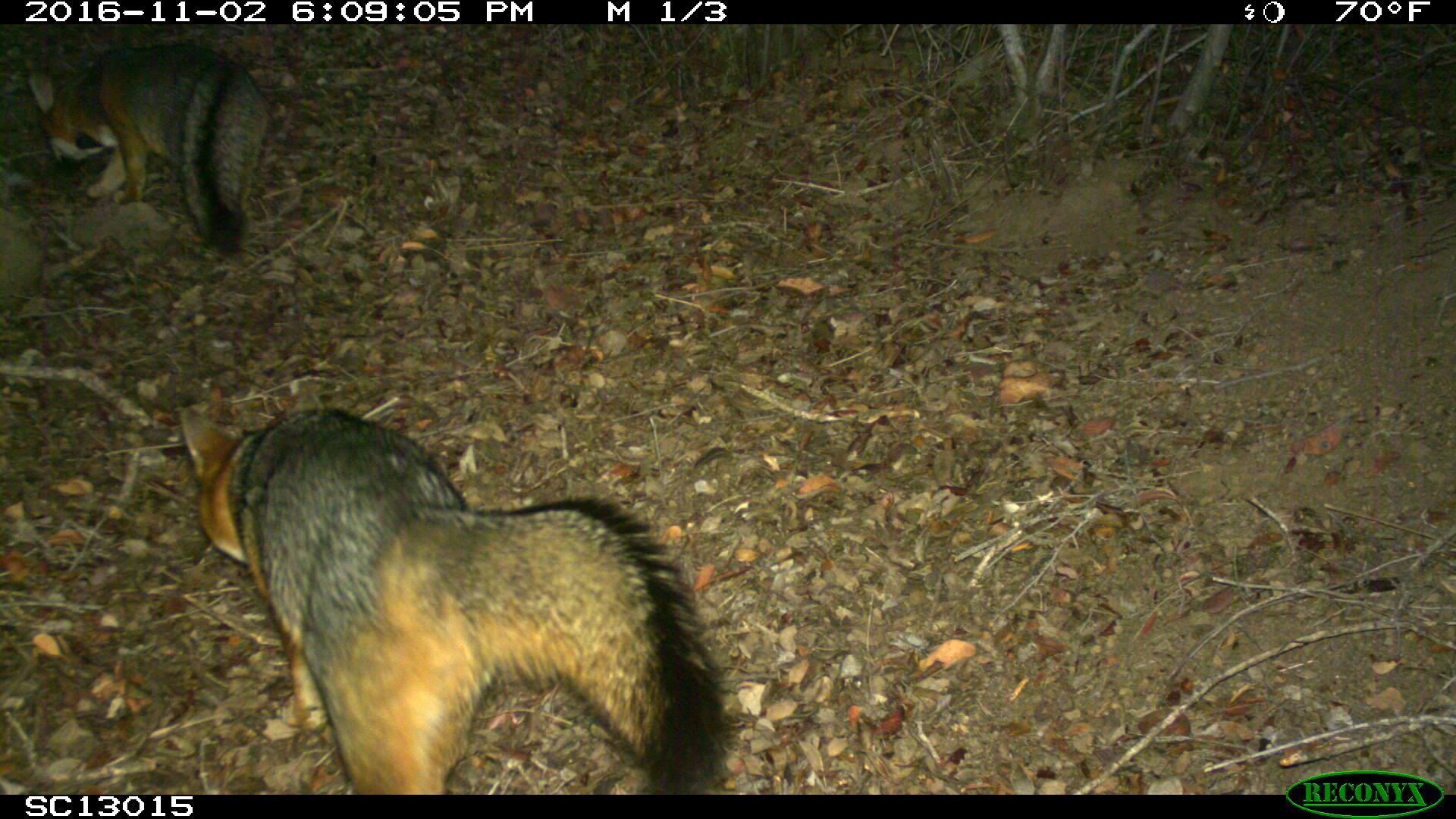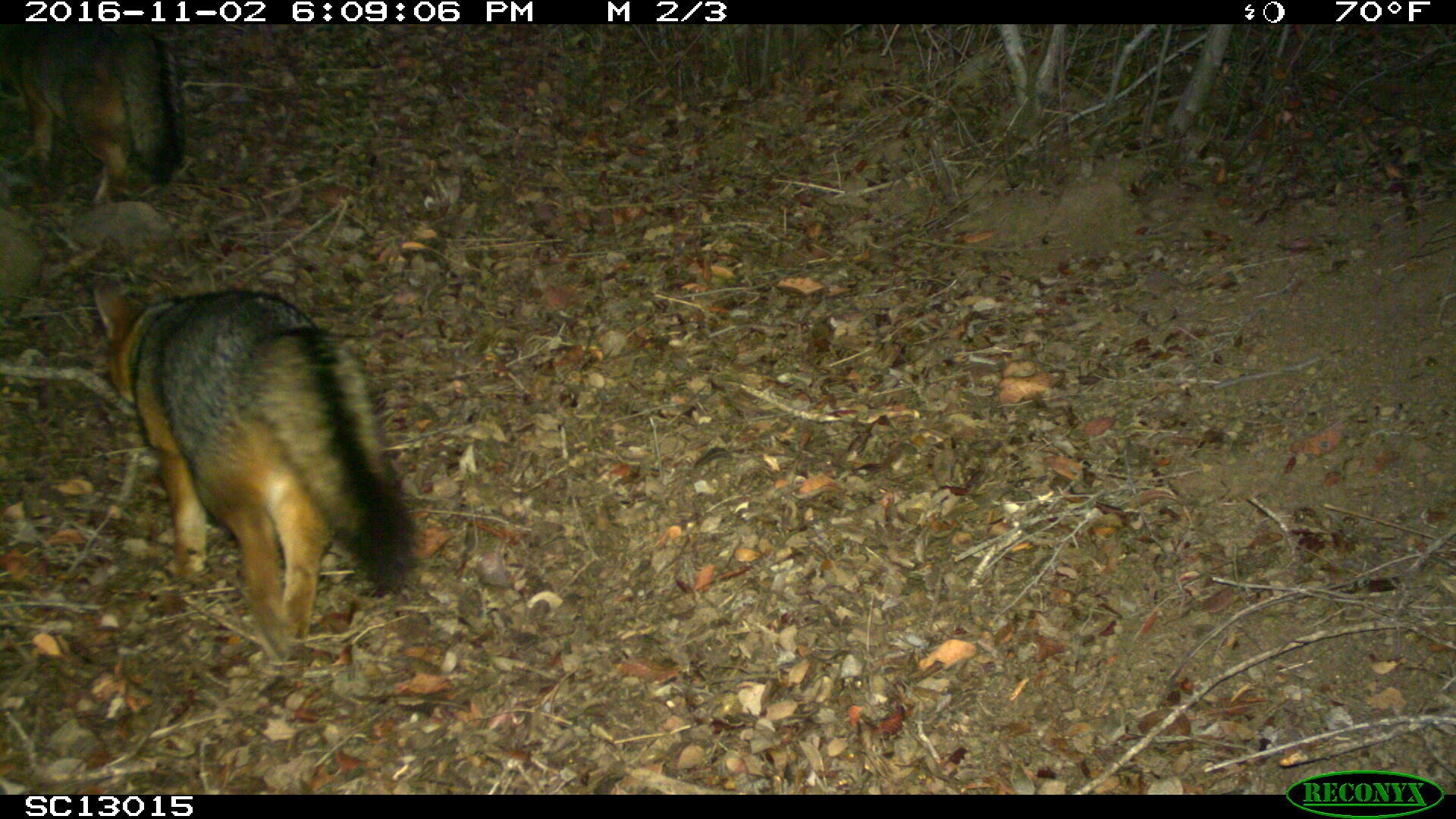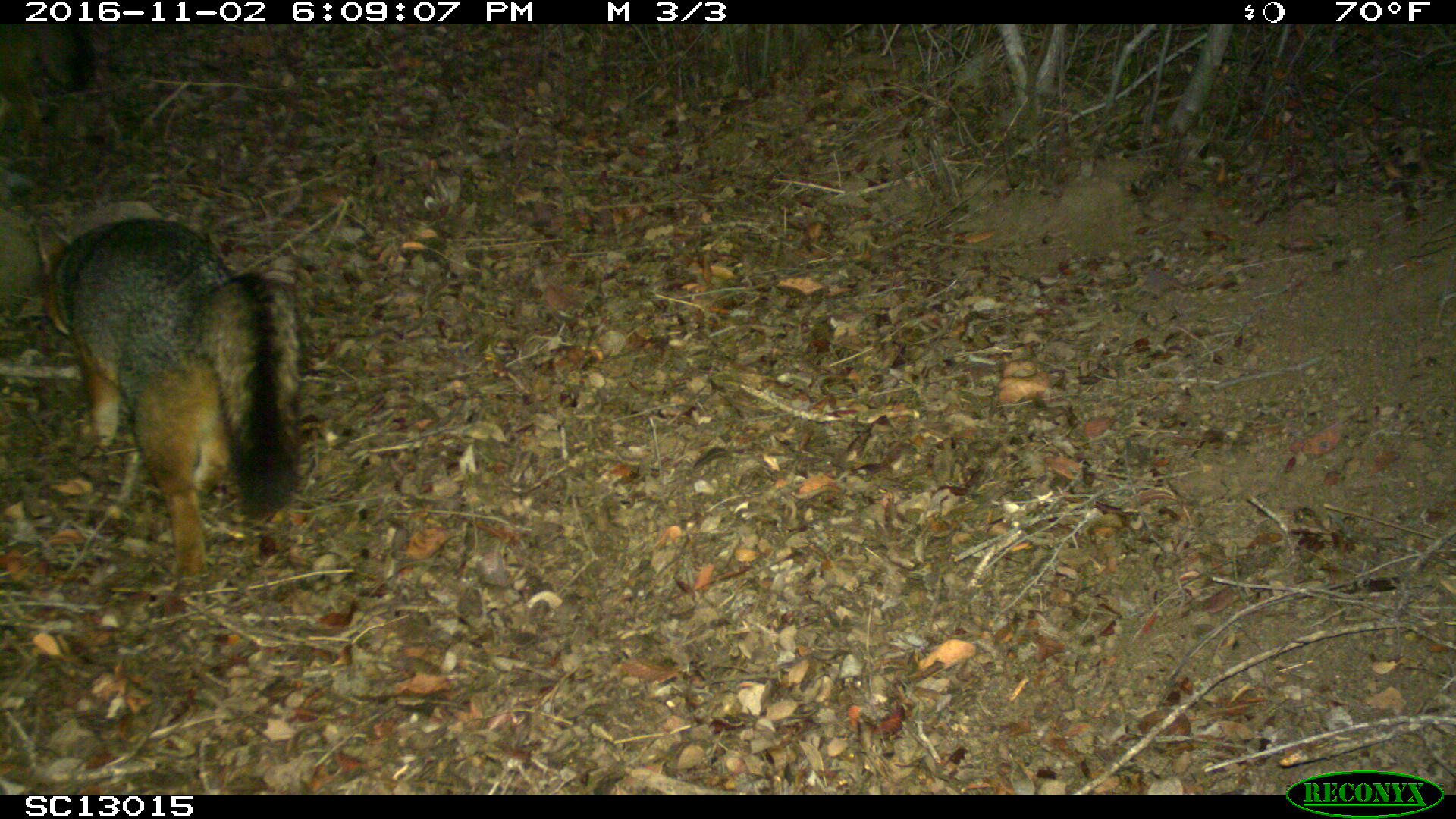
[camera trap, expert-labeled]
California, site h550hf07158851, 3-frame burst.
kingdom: Animalia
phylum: Chordata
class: Mammalia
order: Carnivora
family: Canidae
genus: Urocyon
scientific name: Urocyon littoralis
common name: island fox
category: fox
Fox (island fox) (Urocyon littoralis).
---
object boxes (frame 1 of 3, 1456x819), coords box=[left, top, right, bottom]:
fox: box=[177, 403, 731, 794]; box=[26, 41, 268, 257]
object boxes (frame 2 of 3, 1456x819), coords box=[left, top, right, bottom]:
fox: box=[91, 275, 417, 677]; box=[0, 22, 181, 215]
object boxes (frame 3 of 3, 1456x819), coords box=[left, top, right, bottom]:
fox: box=[33, 218, 304, 623]; box=[0, 20, 94, 130]